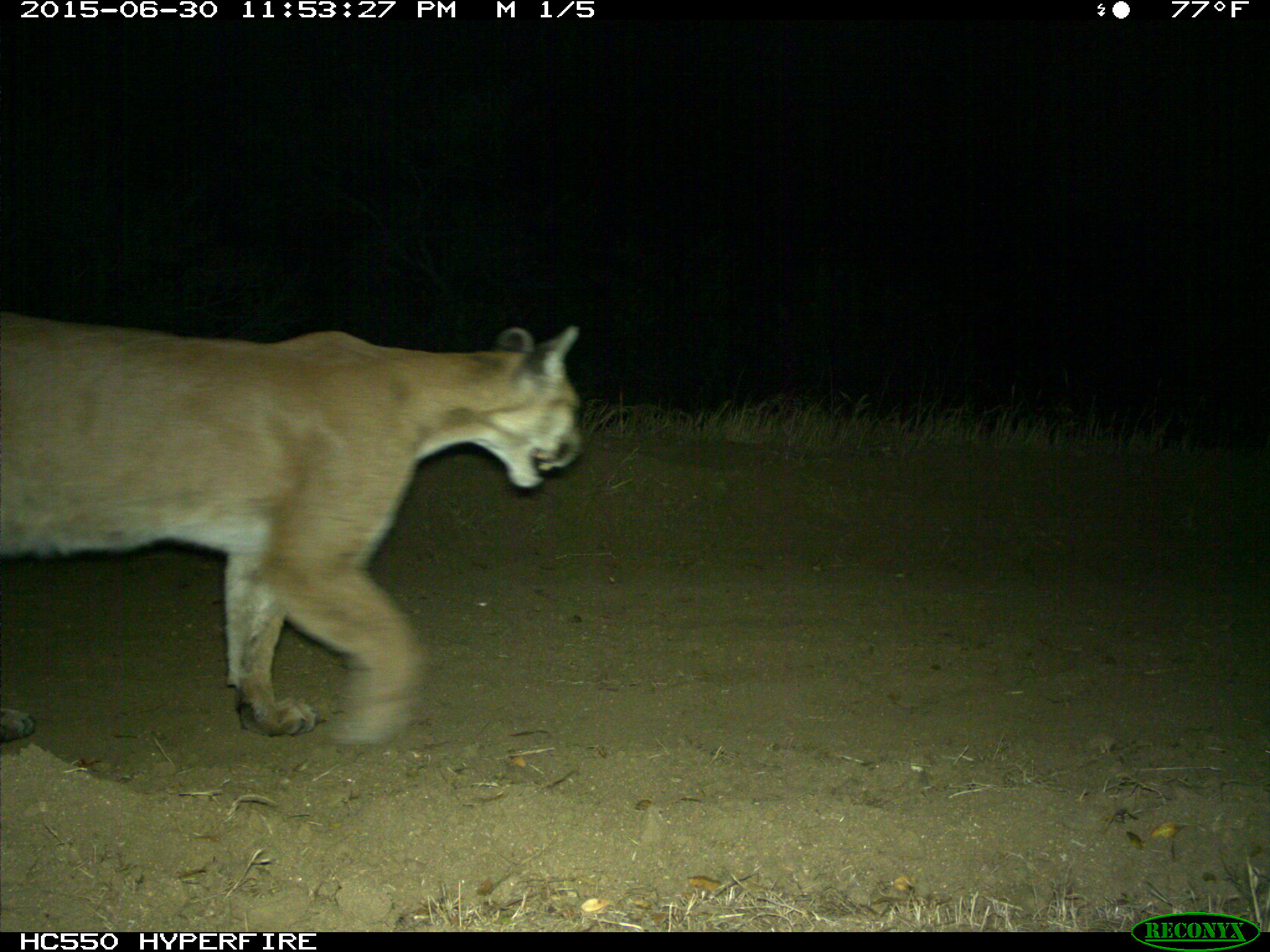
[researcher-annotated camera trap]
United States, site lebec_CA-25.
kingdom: Animalia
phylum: Chordata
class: Mammalia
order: Carnivora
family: Felidae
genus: Puma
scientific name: Puma concolor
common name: mountain lion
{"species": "Puma concolor (mountain lion)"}